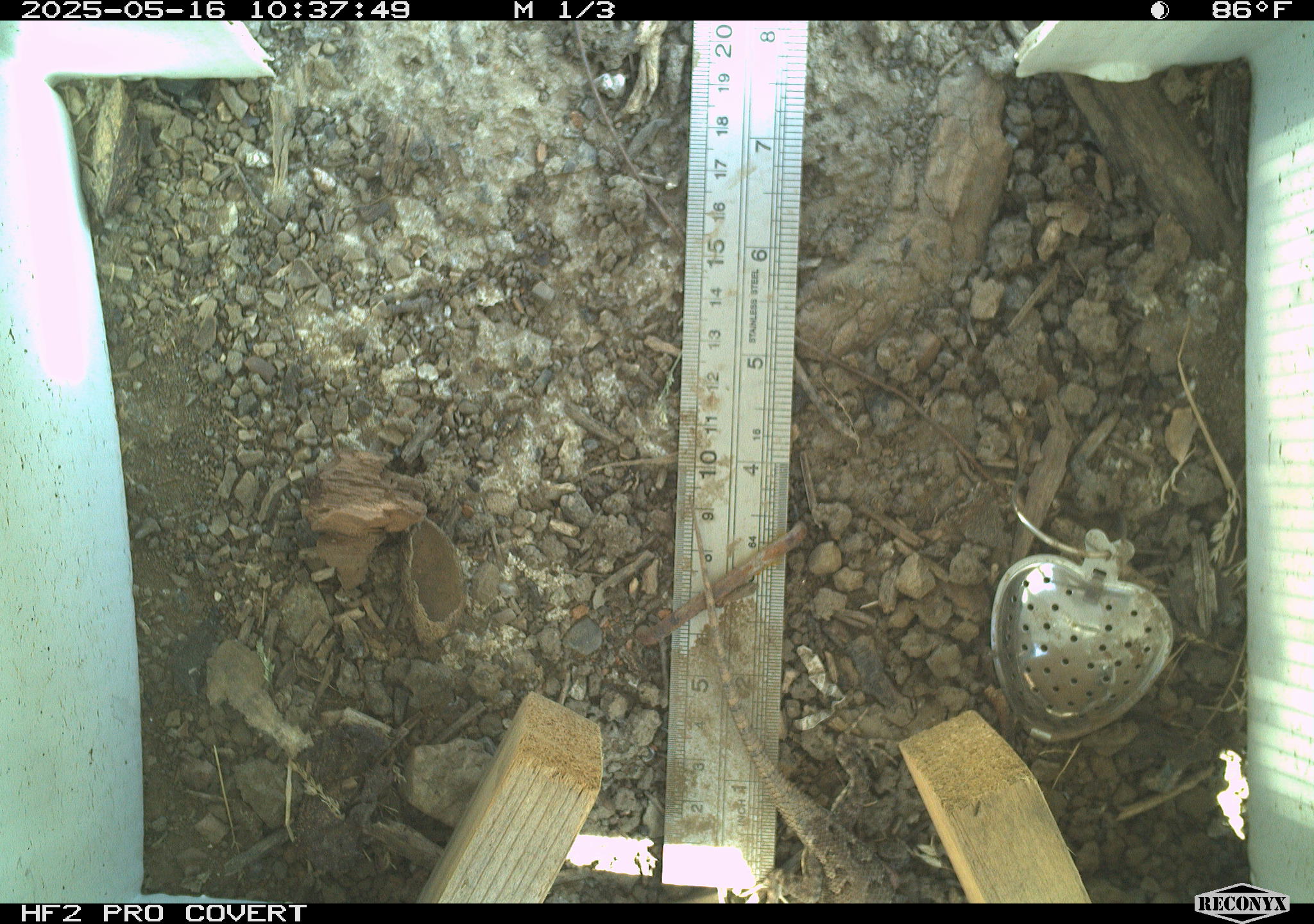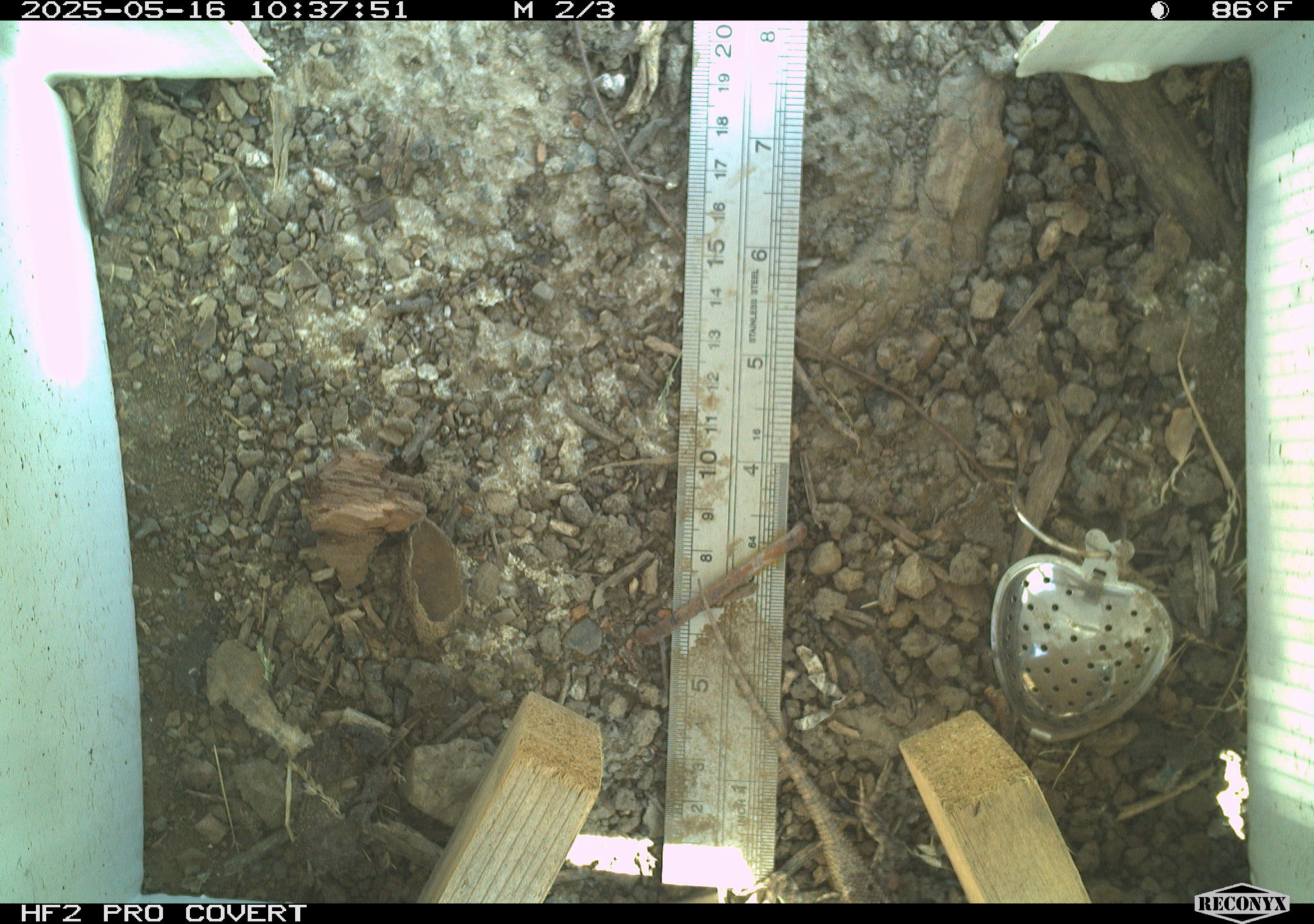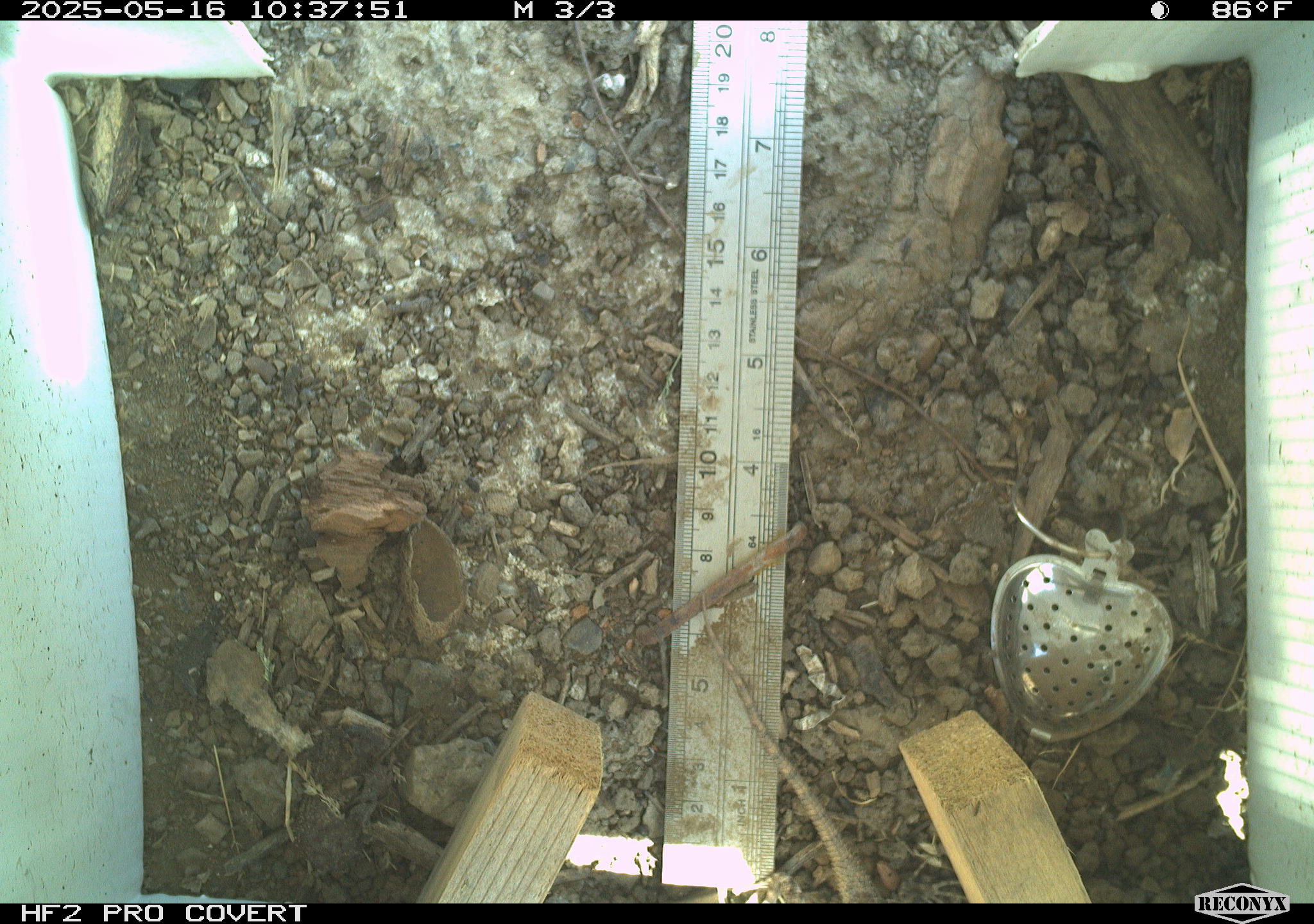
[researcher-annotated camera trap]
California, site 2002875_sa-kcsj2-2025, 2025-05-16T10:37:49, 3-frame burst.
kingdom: Animalia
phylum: Chordata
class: Reptilia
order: Squamata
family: Phrynosomatidae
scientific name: Phrynosomatidae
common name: north american spiny lizards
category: sceloporus/uta species